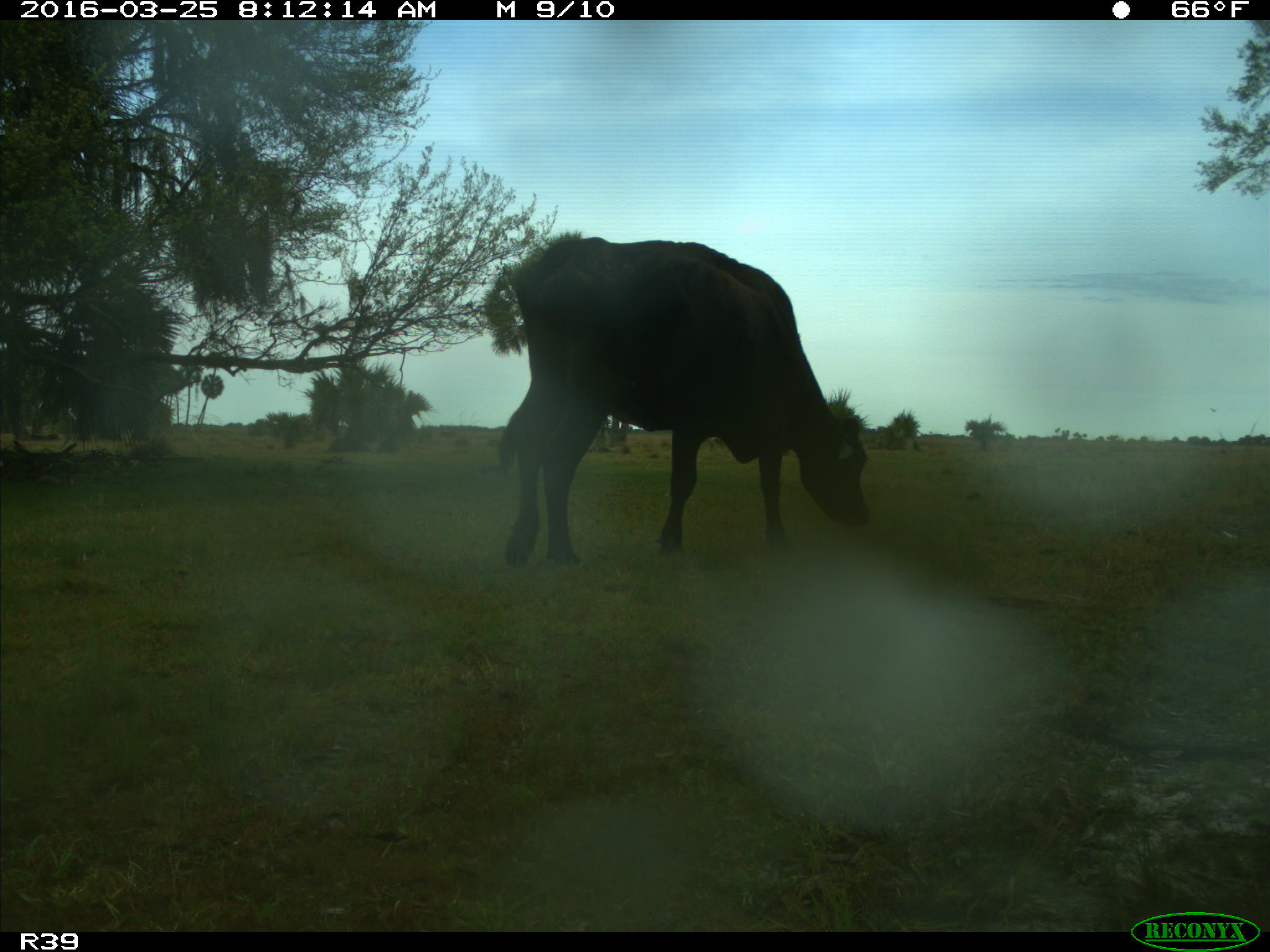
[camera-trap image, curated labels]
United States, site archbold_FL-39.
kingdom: Animalia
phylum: Chordata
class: Mammalia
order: Artiodactyla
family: Bovidae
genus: Bos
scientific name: Bos taurus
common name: domestic cow